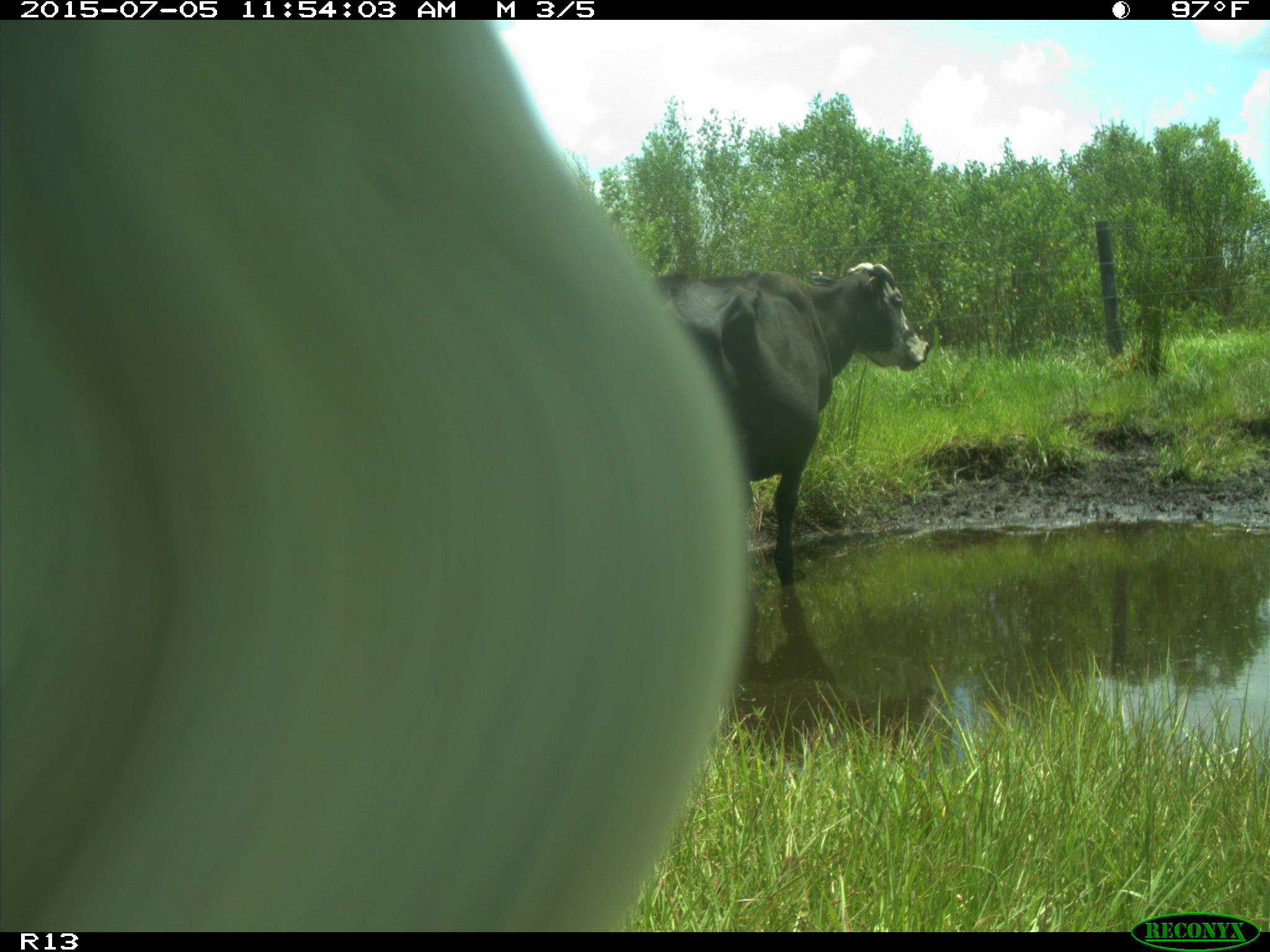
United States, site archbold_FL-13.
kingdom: Animalia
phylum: Chordata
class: Mammalia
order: Artiodactyla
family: Bovidae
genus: Bos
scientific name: Bos taurus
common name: domestic cow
Bos taurus (domestic cow).